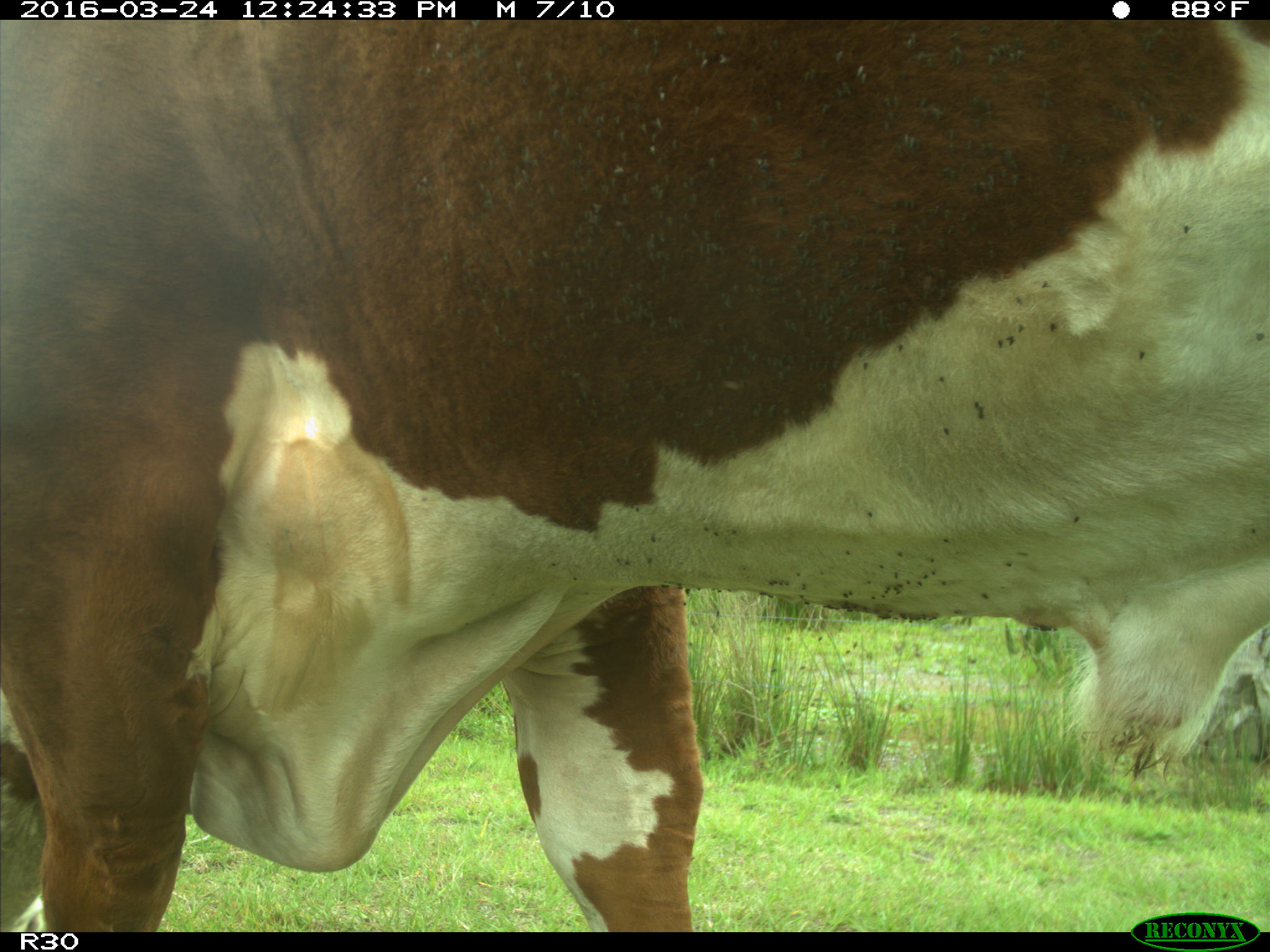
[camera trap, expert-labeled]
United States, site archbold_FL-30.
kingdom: Animalia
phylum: Chordata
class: Mammalia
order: Artiodactyla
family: Bovidae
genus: Bos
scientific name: Bos taurus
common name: domestic cow